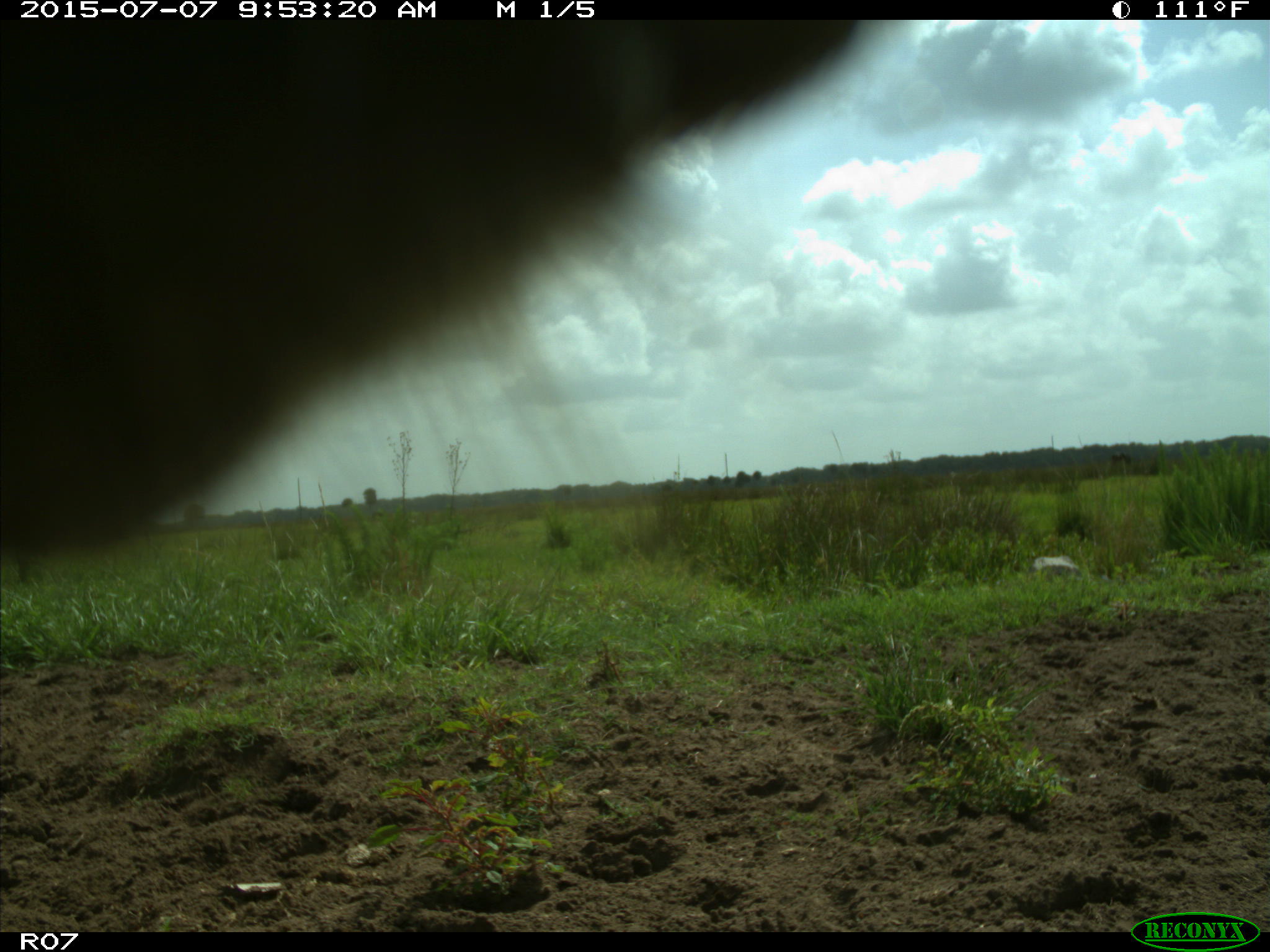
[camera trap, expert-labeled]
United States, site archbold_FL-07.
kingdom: Animalia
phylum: Chordata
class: Mammalia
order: Artiodactyla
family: Bovidae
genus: Bos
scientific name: Bos taurus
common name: domestic cow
Bos taurus (domestic cow).